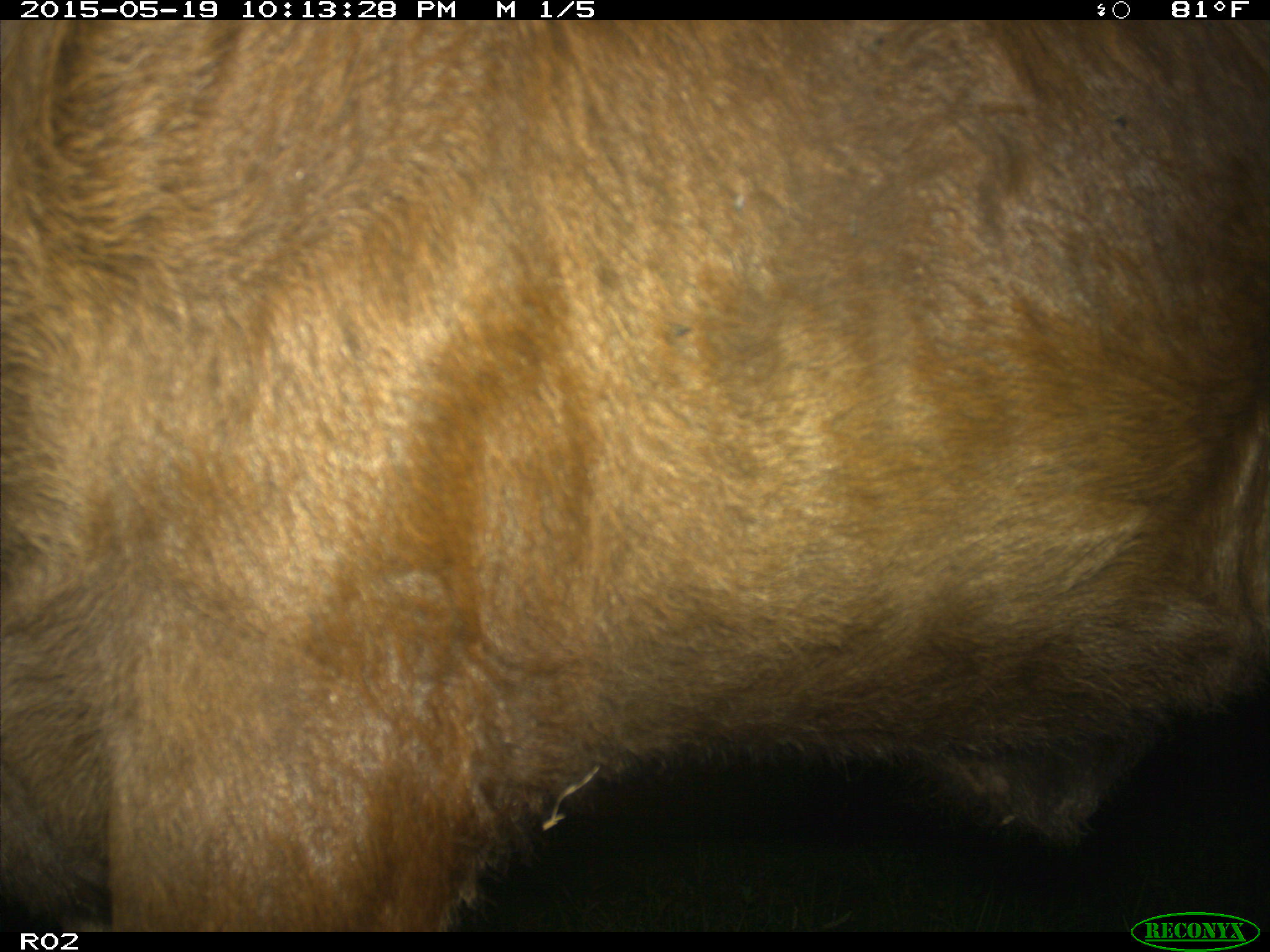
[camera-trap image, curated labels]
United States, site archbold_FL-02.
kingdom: Animalia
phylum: Chordata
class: Mammalia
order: Artiodactyla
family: Bovidae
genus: Bos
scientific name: Bos taurus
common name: domestic cow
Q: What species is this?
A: Bos taurus (domestic cow).